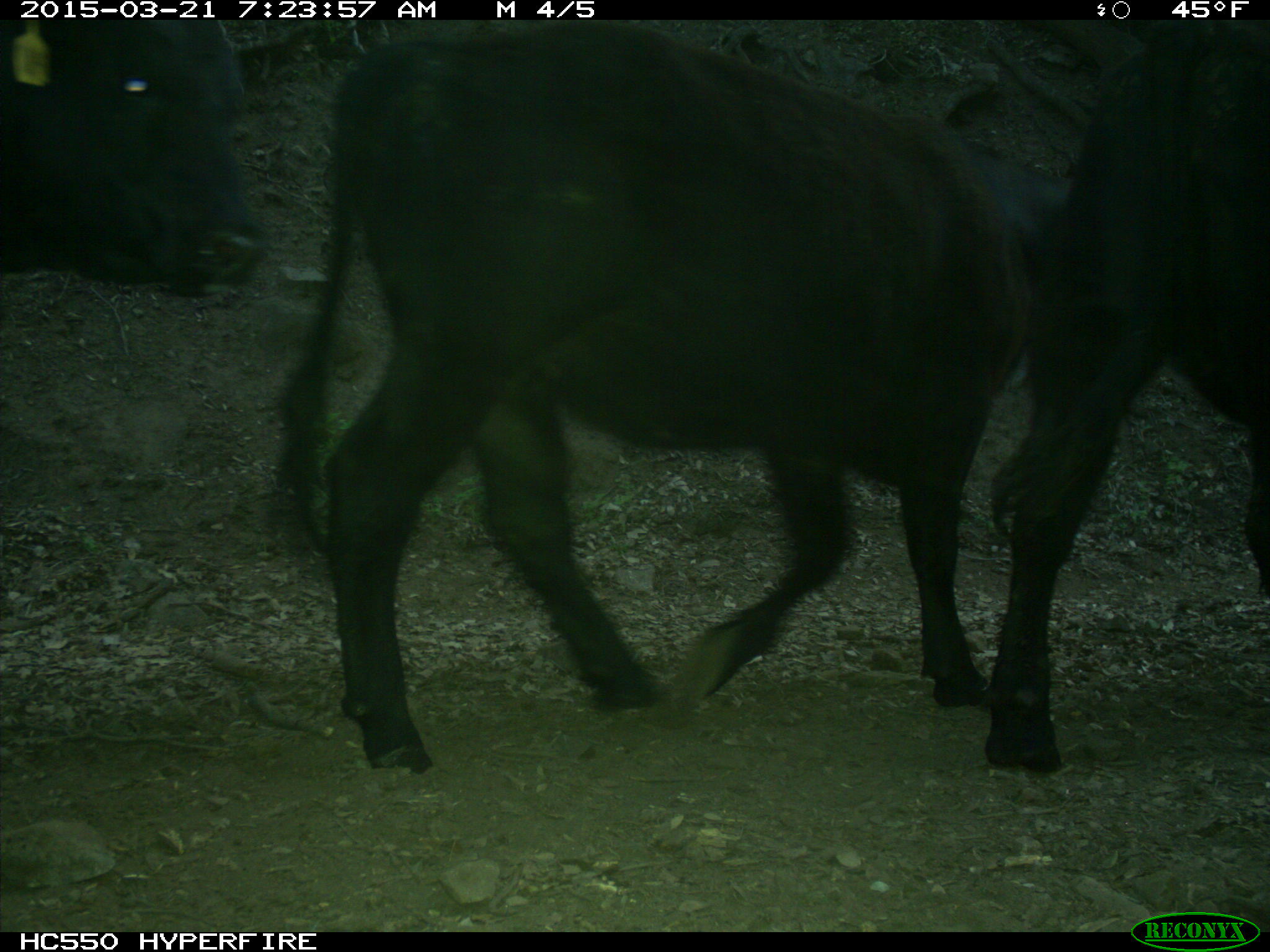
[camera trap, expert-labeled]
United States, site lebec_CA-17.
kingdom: Animalia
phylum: Chordata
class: Mammalia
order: Artiodactyla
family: Bovidae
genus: Bos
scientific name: Bos taurus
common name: domestic cow